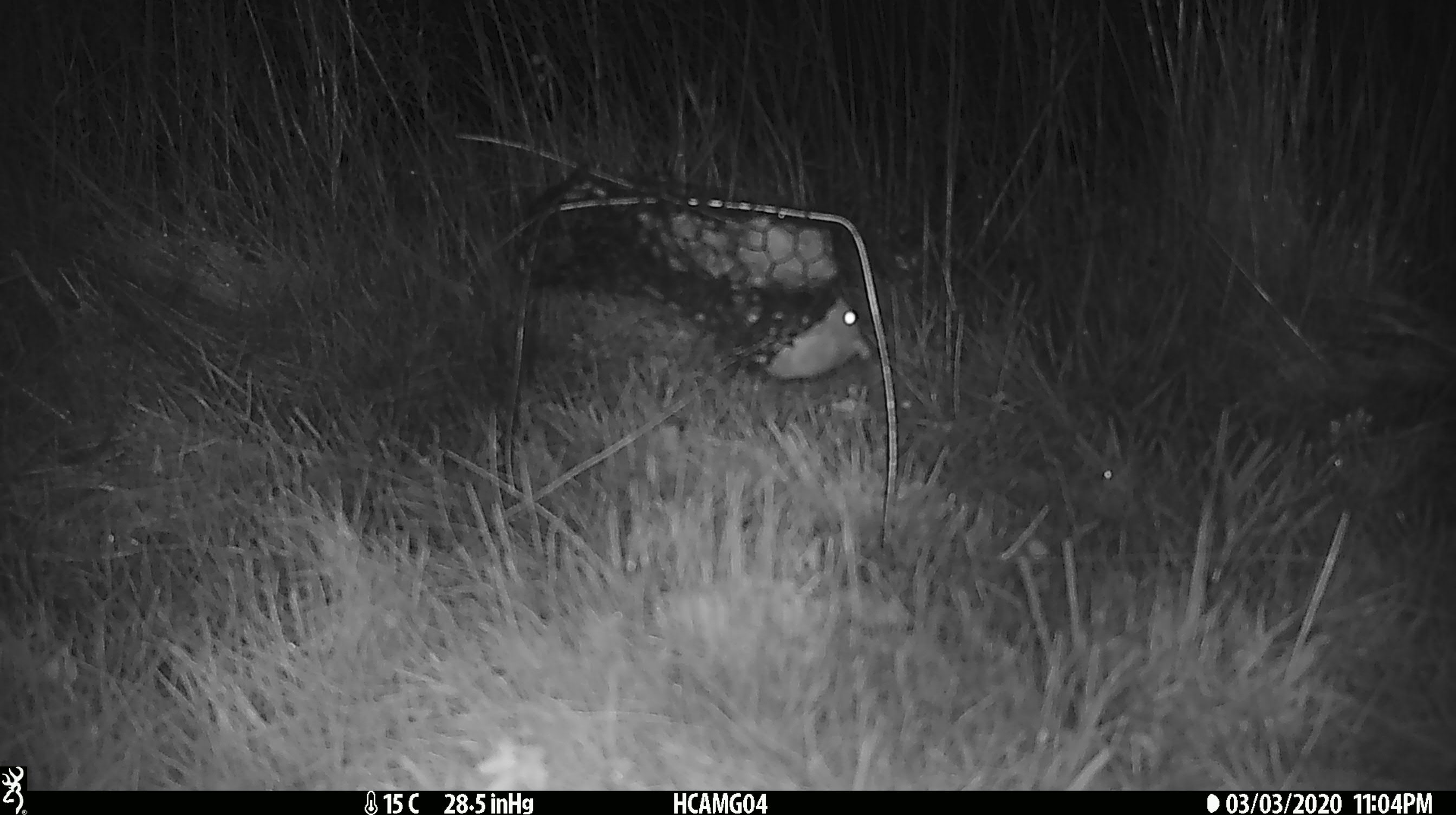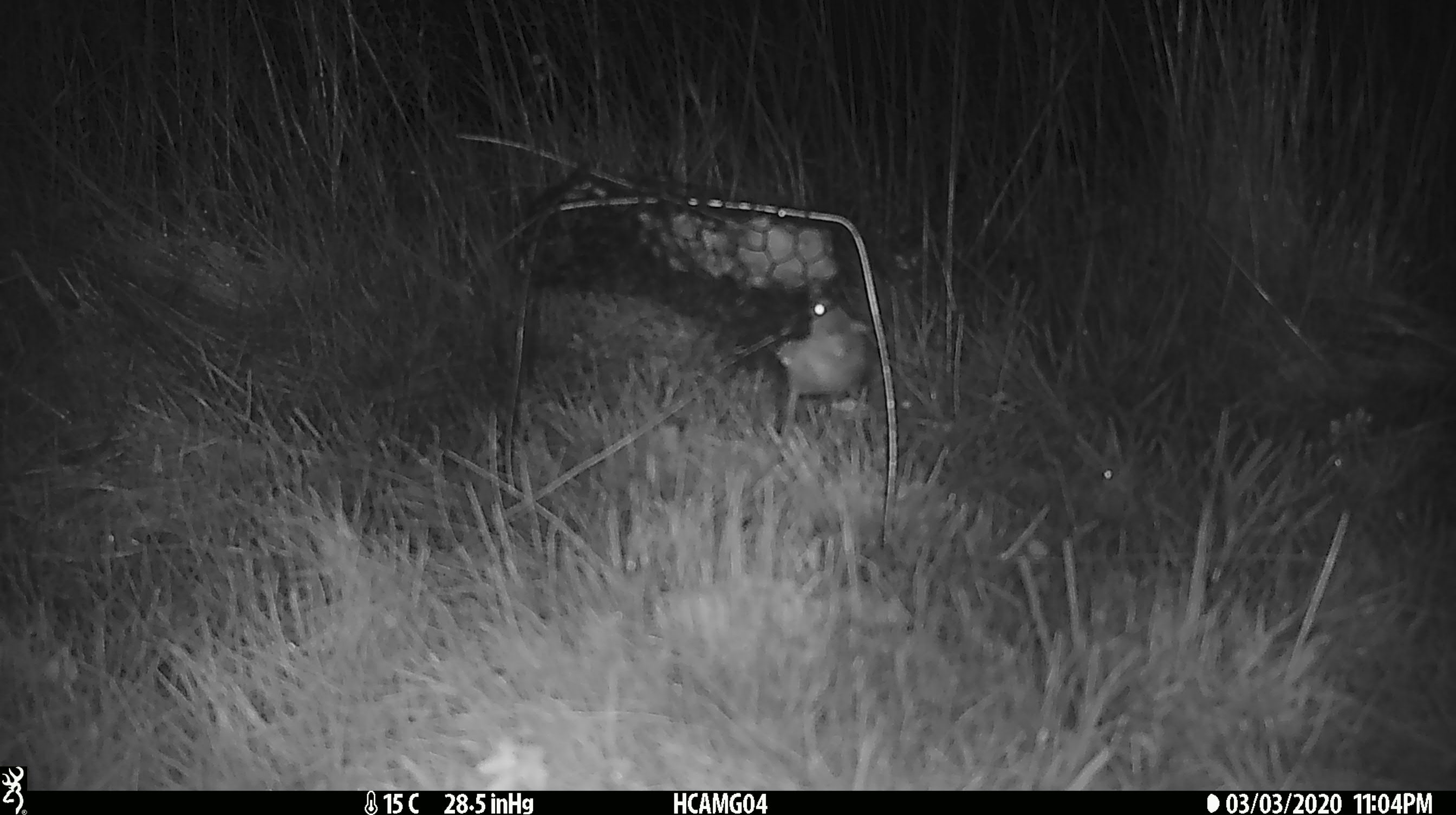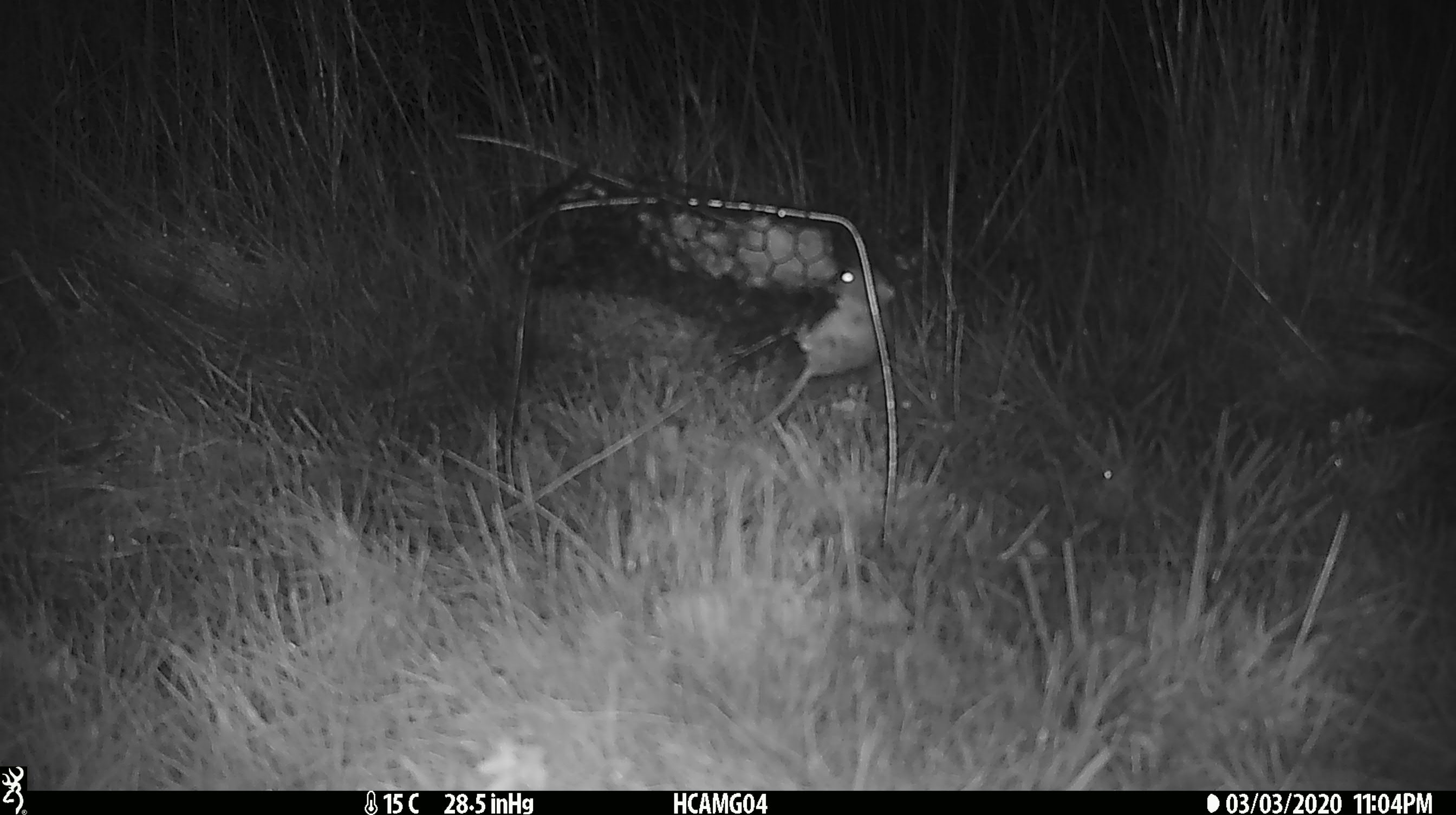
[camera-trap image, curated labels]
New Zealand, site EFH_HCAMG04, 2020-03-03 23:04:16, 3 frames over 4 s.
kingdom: Animalia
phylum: Chordata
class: Mammalia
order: Rodentia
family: Muridae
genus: Mus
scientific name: Mus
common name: mouse